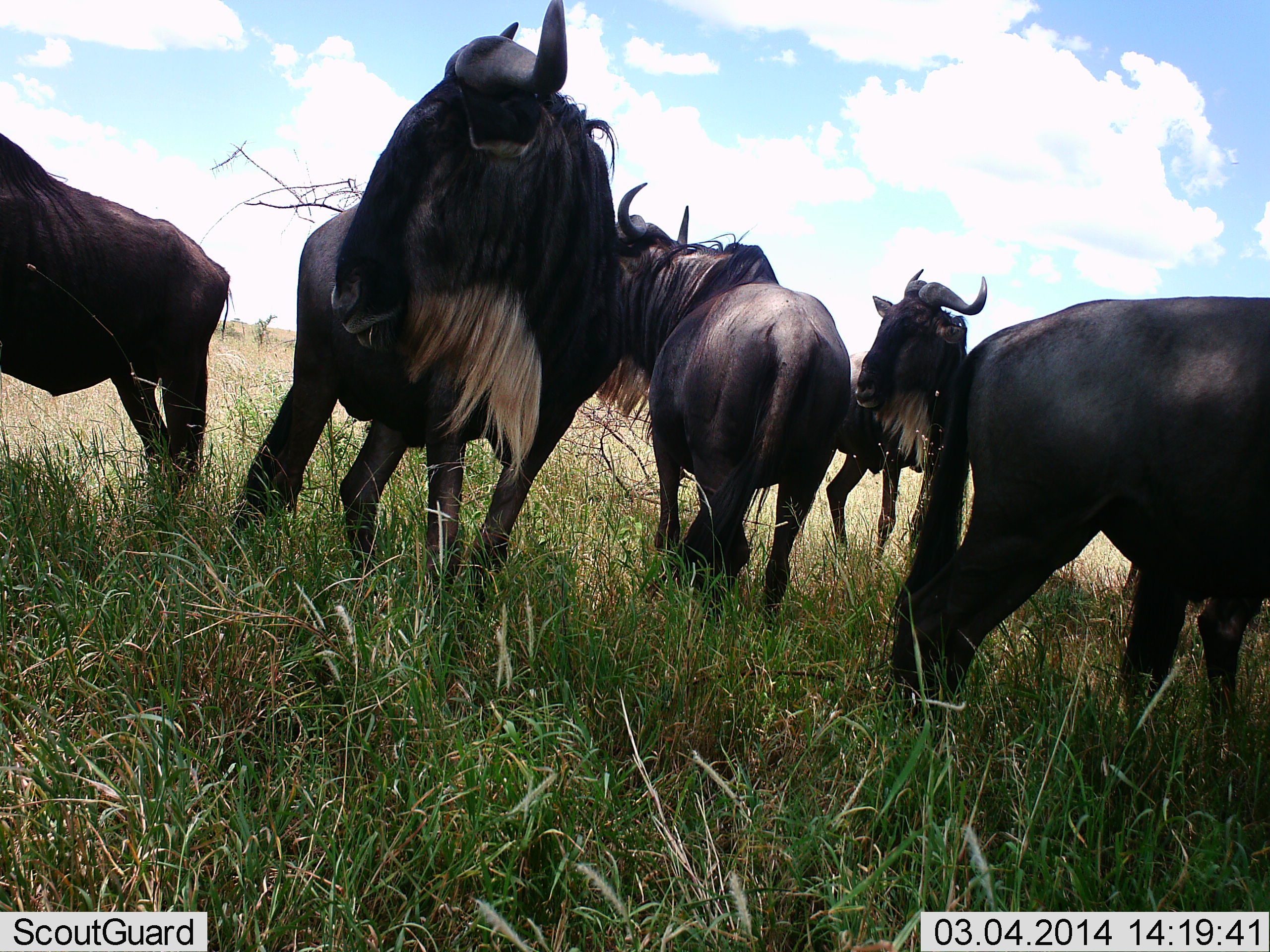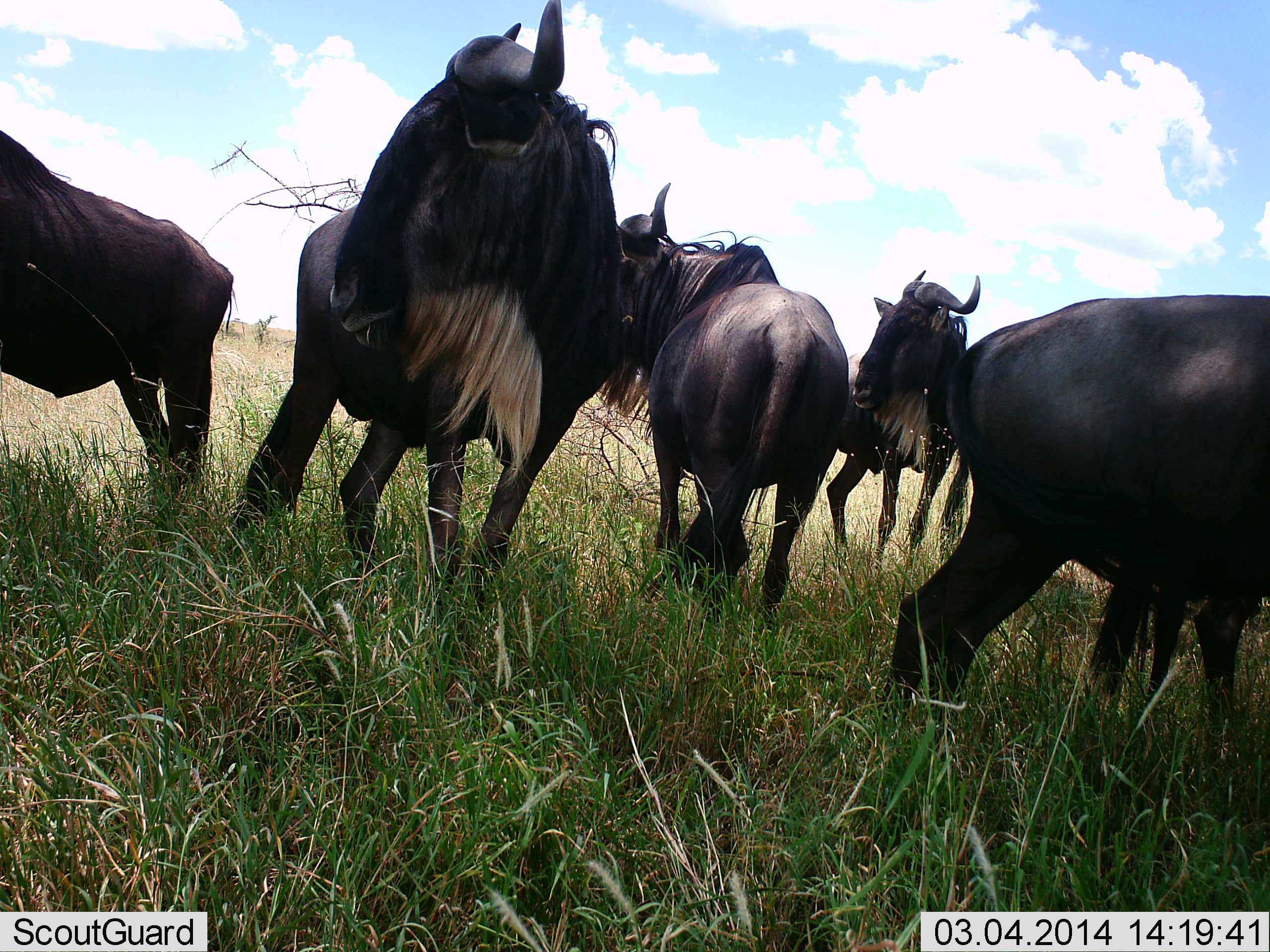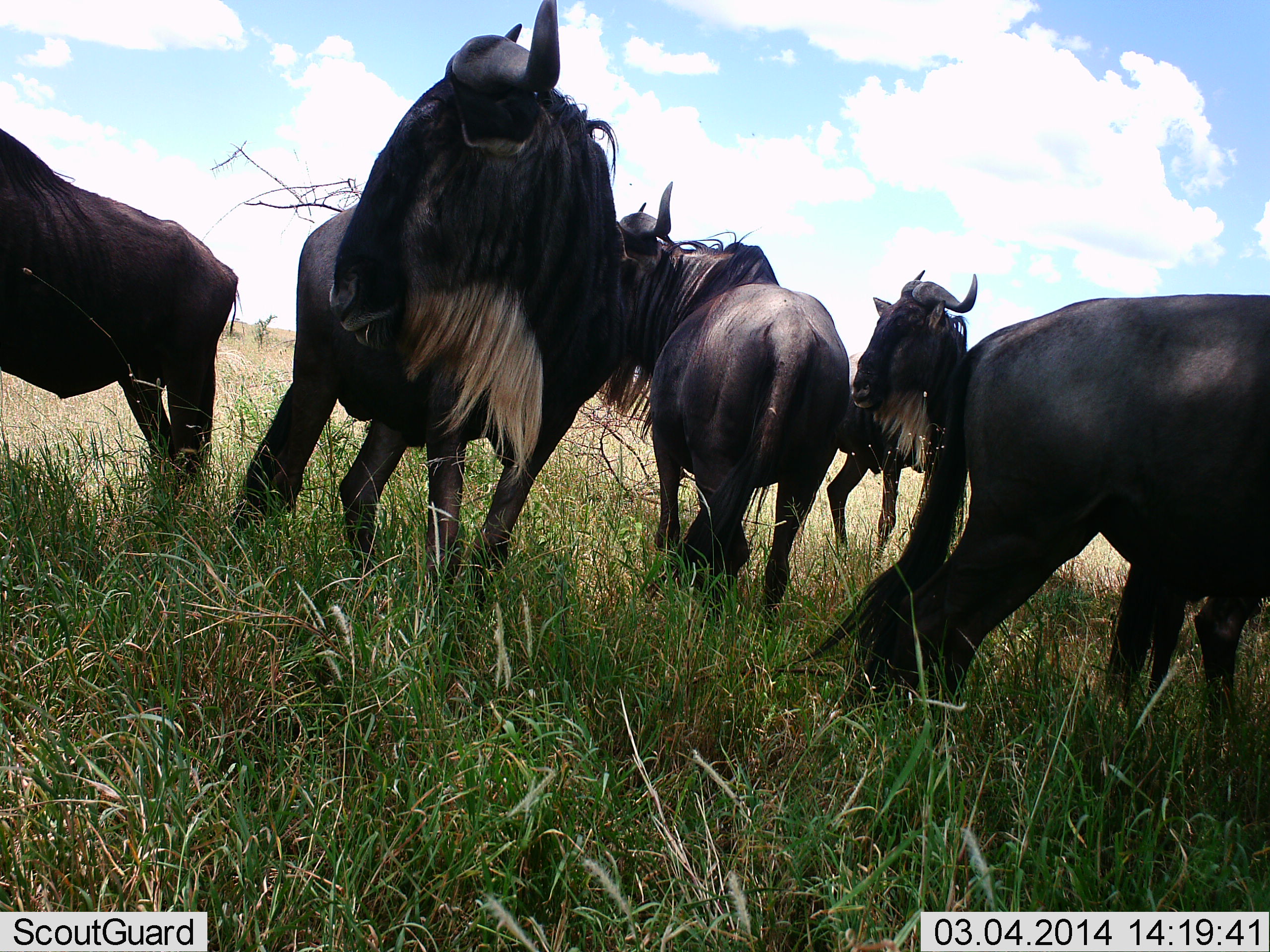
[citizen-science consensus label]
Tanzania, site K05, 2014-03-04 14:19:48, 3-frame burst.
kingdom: Animalia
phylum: Chordata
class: Mammalia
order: Artiodactyla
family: Bovidae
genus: Connochaetes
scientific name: Connochaetes taurinus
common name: blue wildebeest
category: wildebeest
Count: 5.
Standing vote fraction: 80%.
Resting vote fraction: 10%.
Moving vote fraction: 10%.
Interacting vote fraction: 10%.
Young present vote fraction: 0%.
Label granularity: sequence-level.